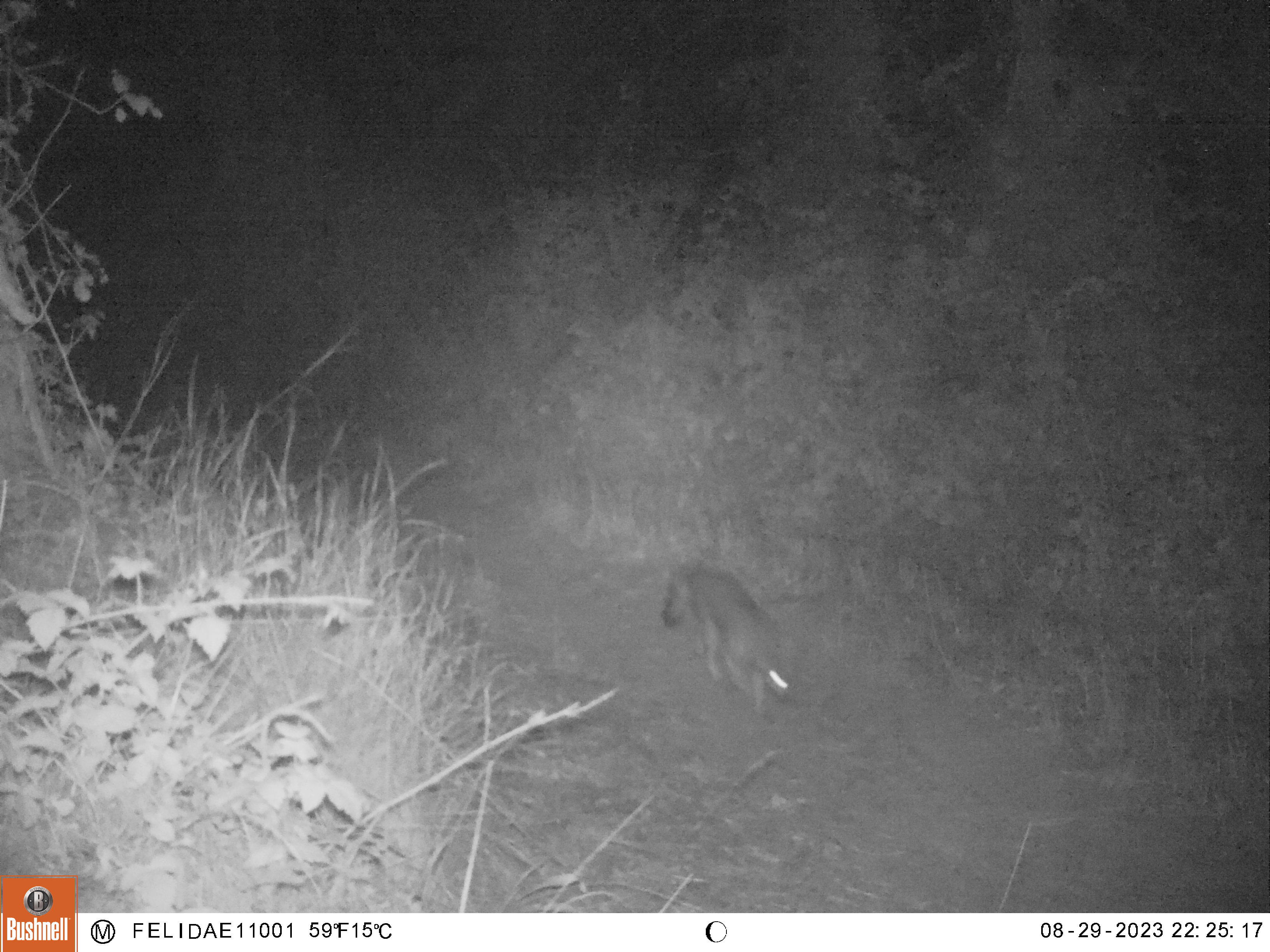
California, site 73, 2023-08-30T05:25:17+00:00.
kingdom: Animalia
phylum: Chordata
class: Mammalia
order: Carnivora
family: Canidae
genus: Canis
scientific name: Canis latrans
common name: coyote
Coyote (Canis latrans).